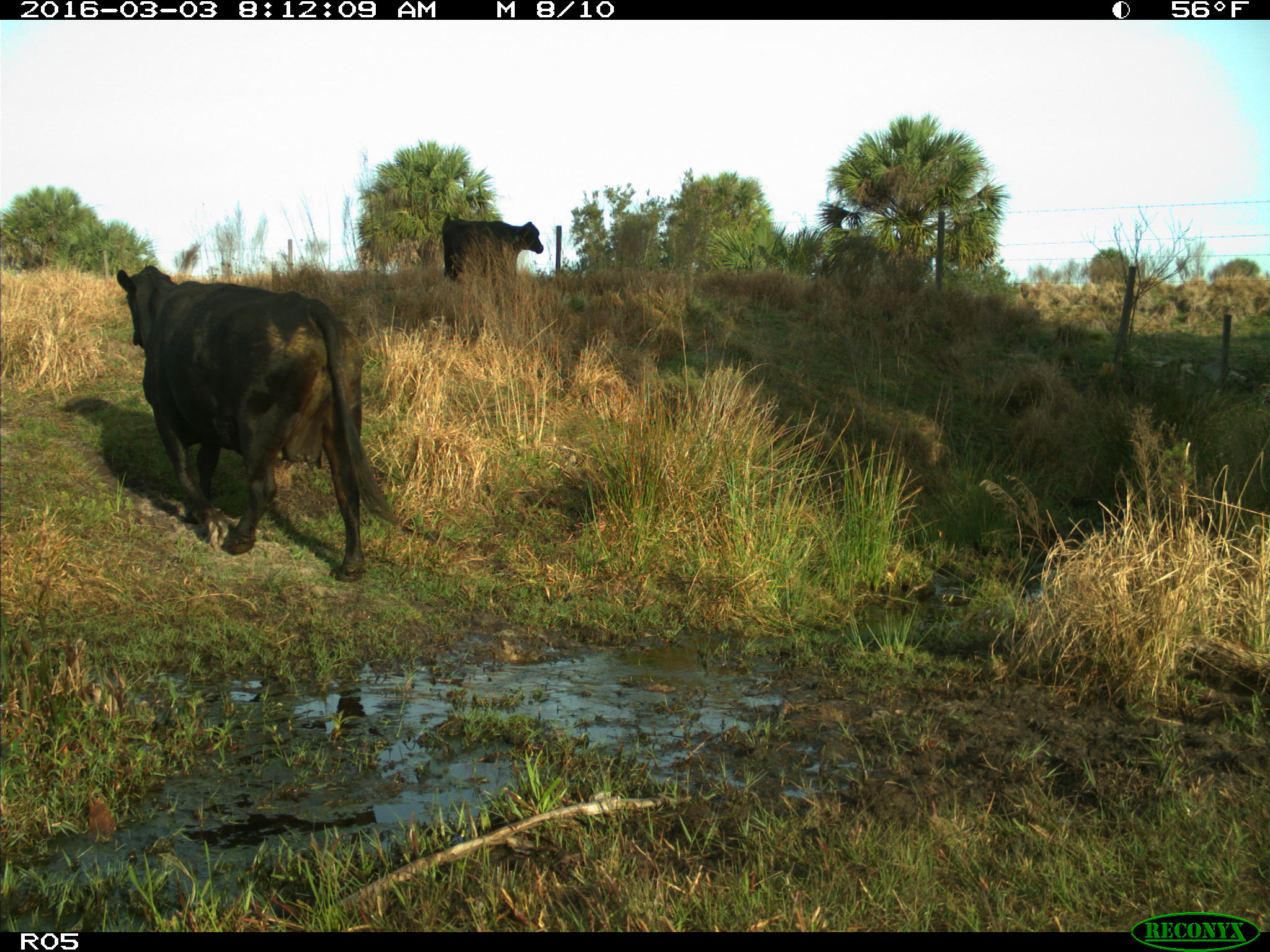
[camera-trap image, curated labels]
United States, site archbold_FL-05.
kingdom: Animalia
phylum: Chordata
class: Mammalia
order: Artiodactyla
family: Bovidae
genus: Bos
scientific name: Bos taurus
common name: domestic cow